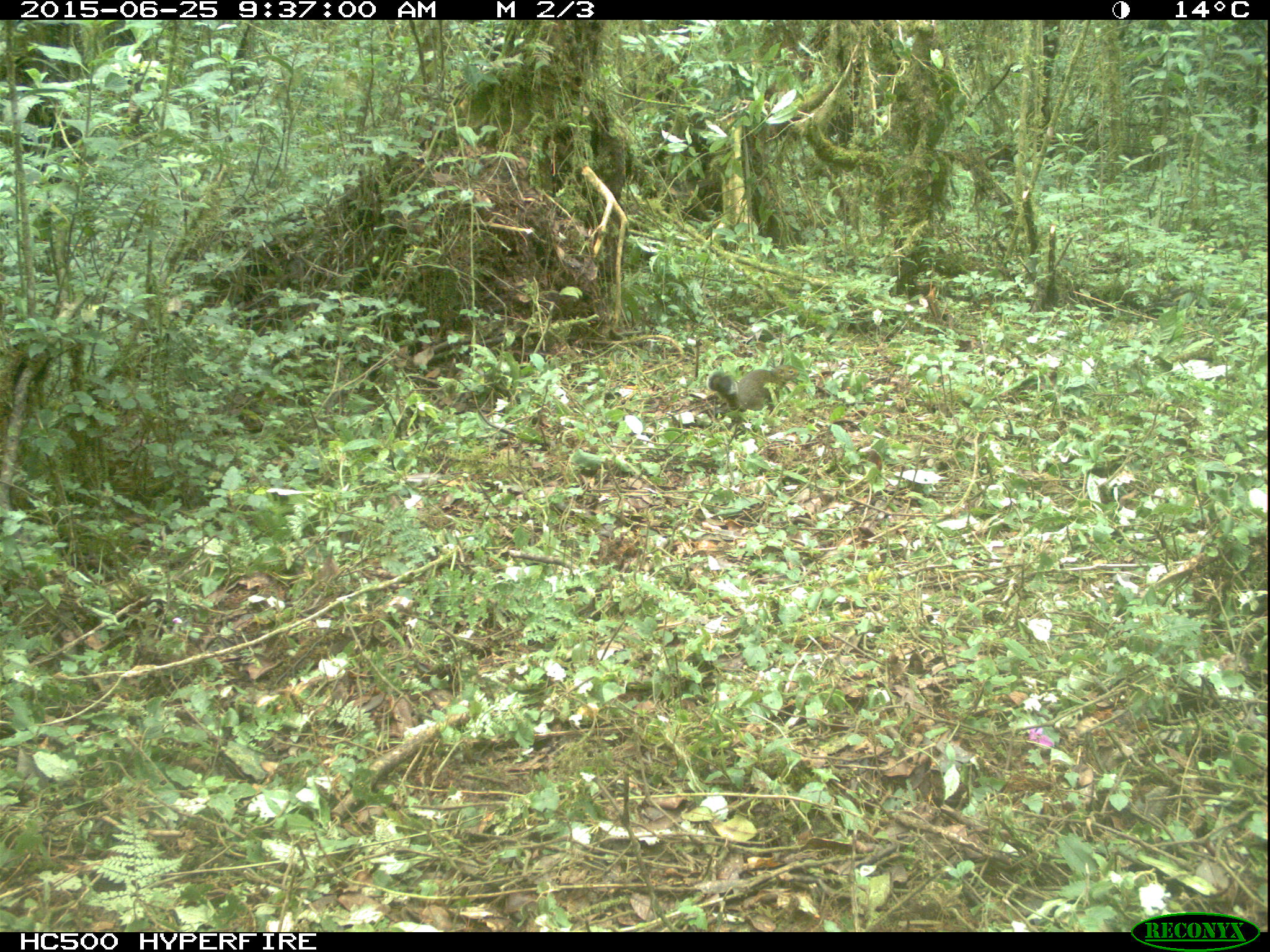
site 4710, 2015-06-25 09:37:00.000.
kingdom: Animalia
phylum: Chordata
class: Mammalia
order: Rodentia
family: Sciuridae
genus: Protoxerus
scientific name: Protoxerus stangeri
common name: forest giant squirrel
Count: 1.